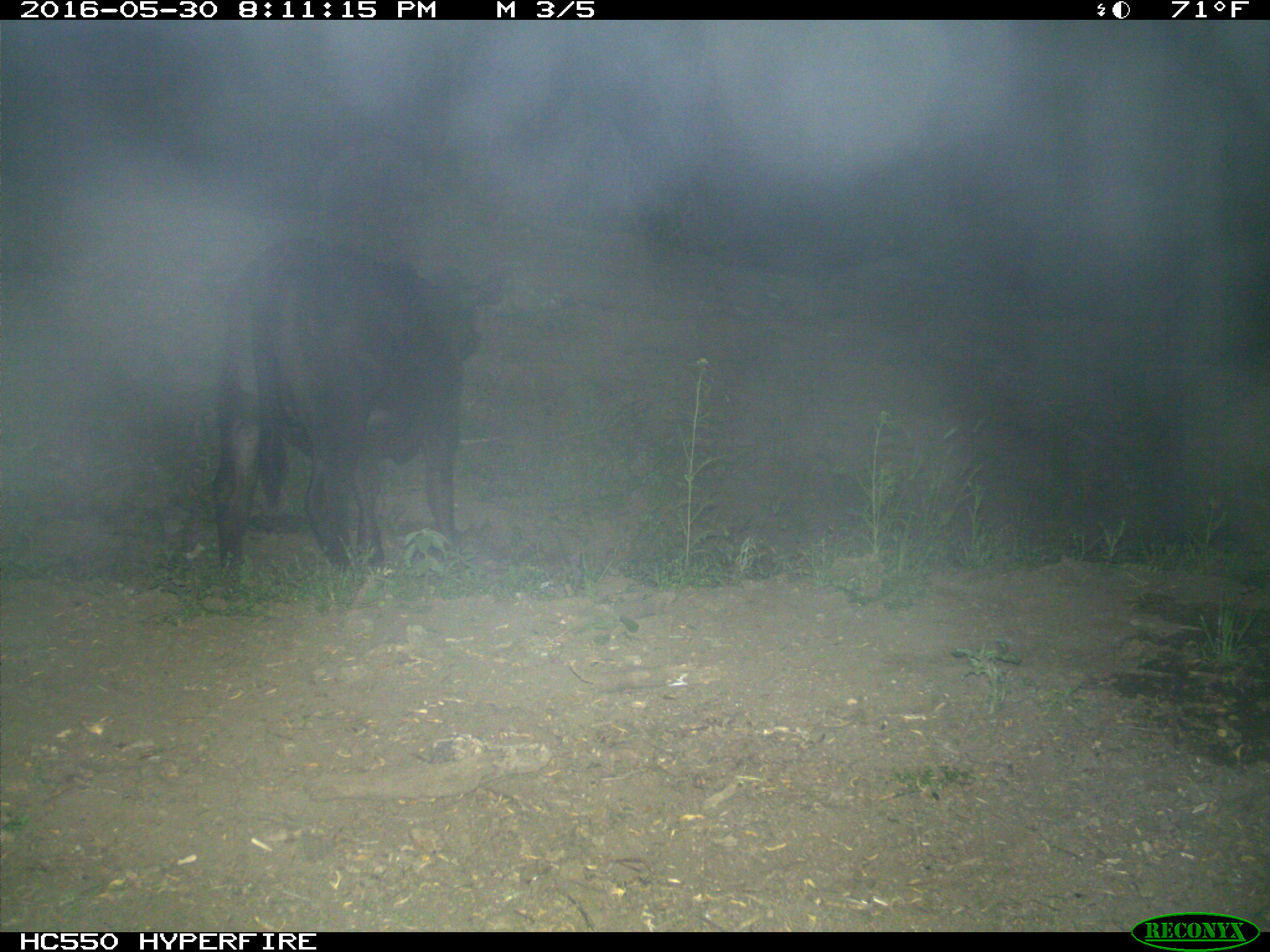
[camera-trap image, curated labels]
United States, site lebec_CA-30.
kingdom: Animalia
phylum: Chordata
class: Mammalia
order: Artiodactyla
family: Bovidae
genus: Bos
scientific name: Bos taurus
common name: domestic cow